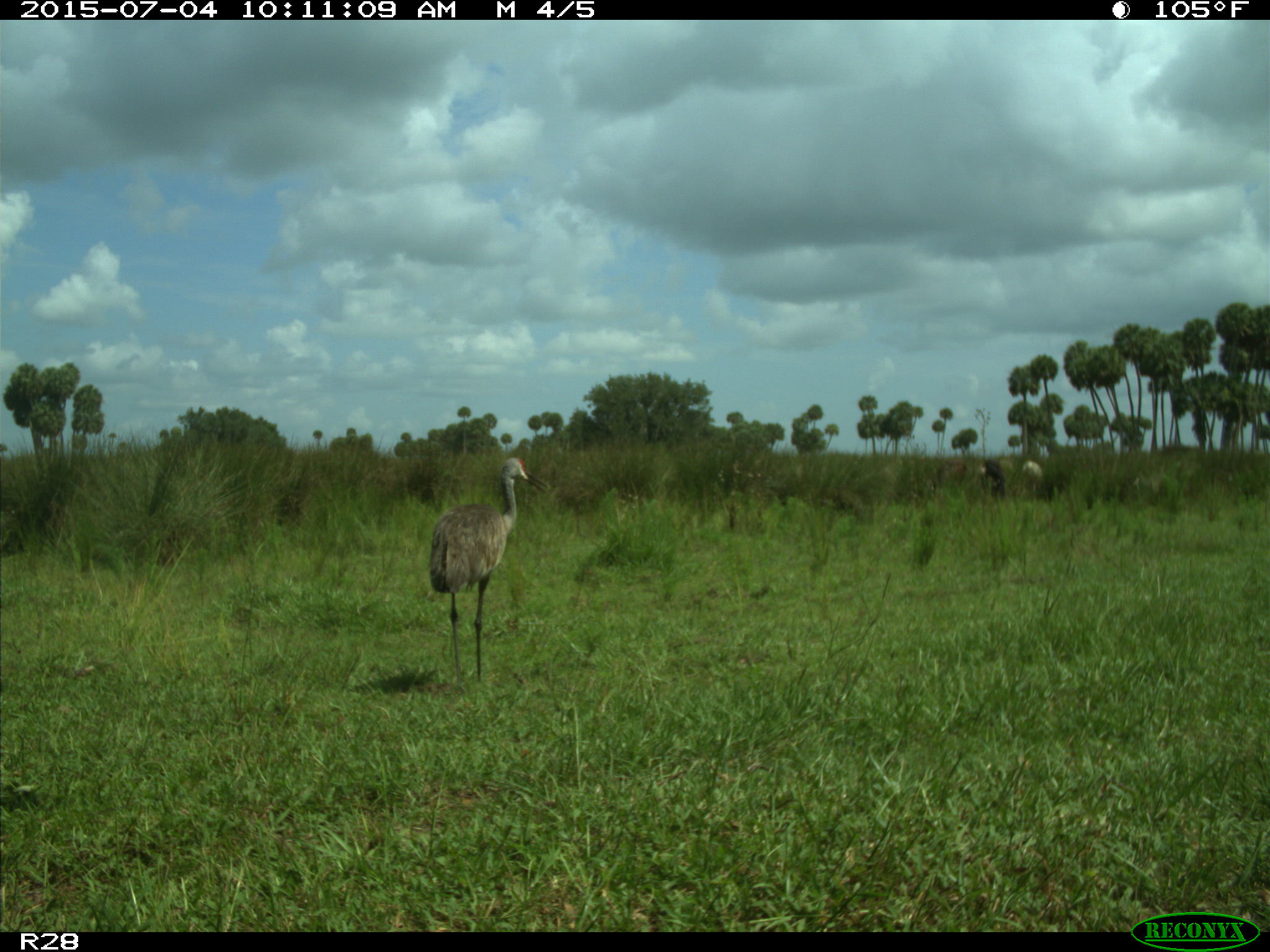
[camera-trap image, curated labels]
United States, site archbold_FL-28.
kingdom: Animalia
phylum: Chordata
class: Mammalia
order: Artiodactyla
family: Bovidae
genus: Bos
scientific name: Bos taurus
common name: domestic cow